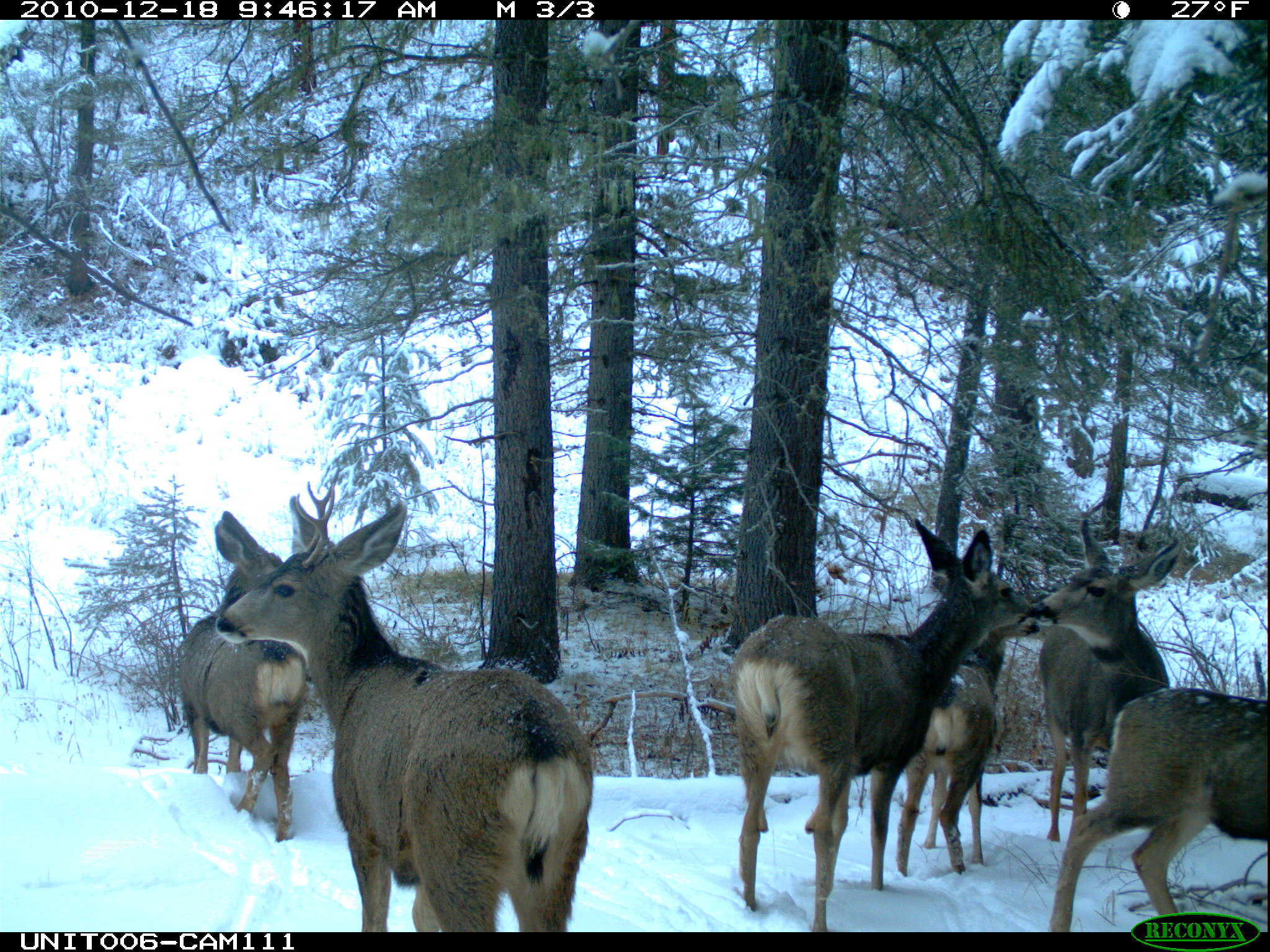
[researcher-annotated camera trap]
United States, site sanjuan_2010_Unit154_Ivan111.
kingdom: Animalia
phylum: Chordata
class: Mammalia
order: Artiodactyla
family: Cervidae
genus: Odocoileus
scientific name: Odocoileus hemionus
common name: mule deer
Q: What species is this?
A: Odocoileus hemionus (mule deer).